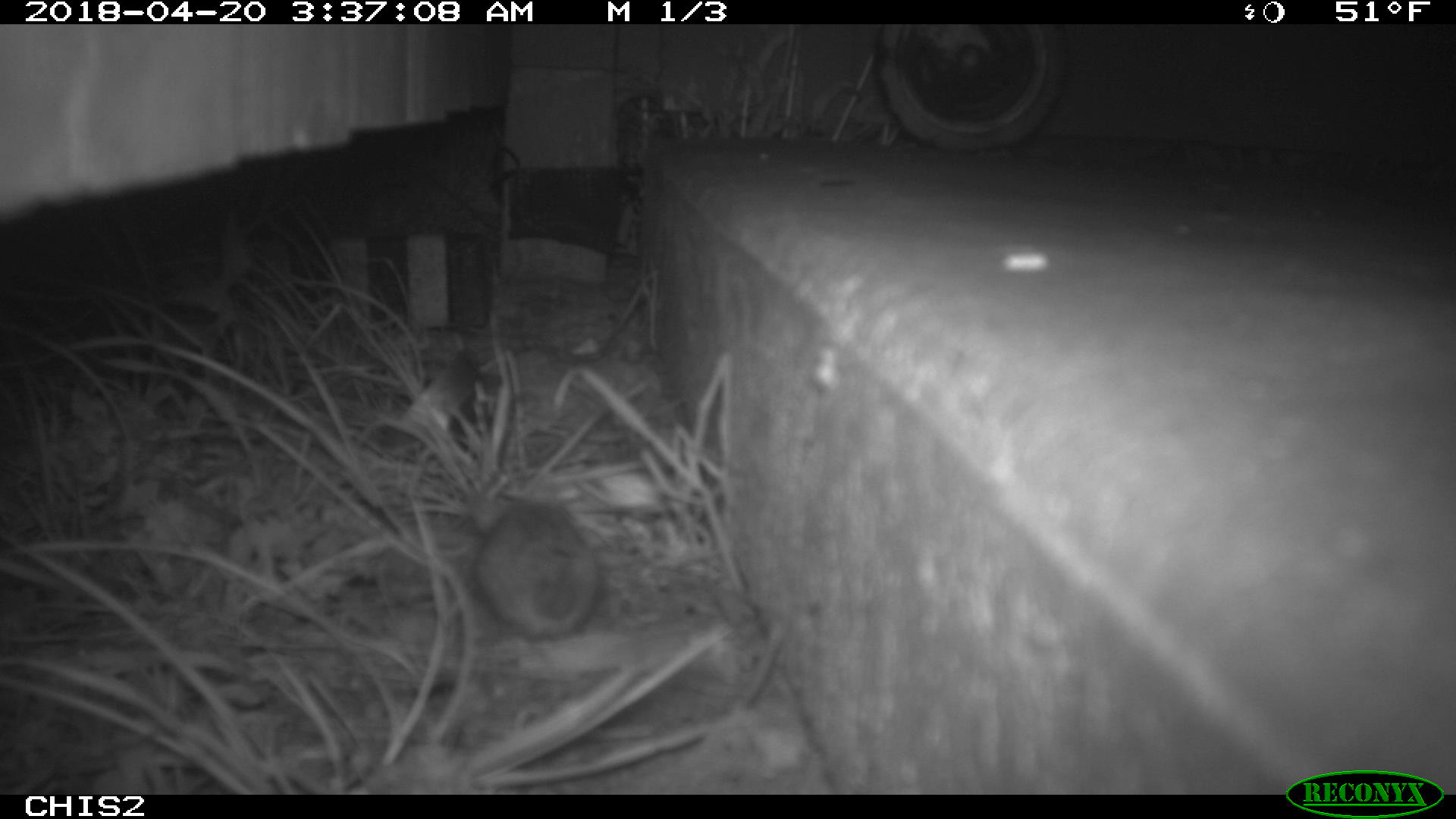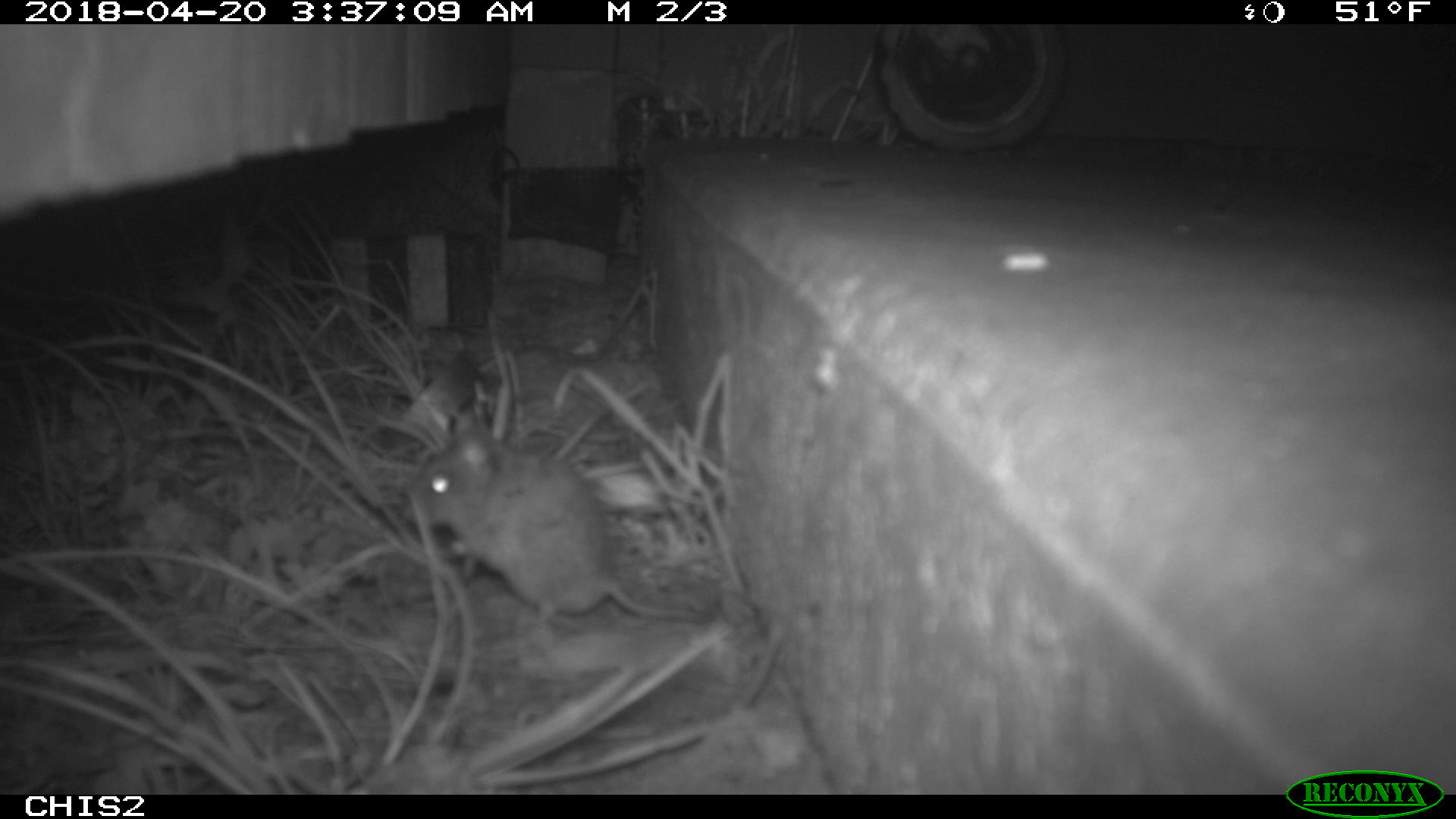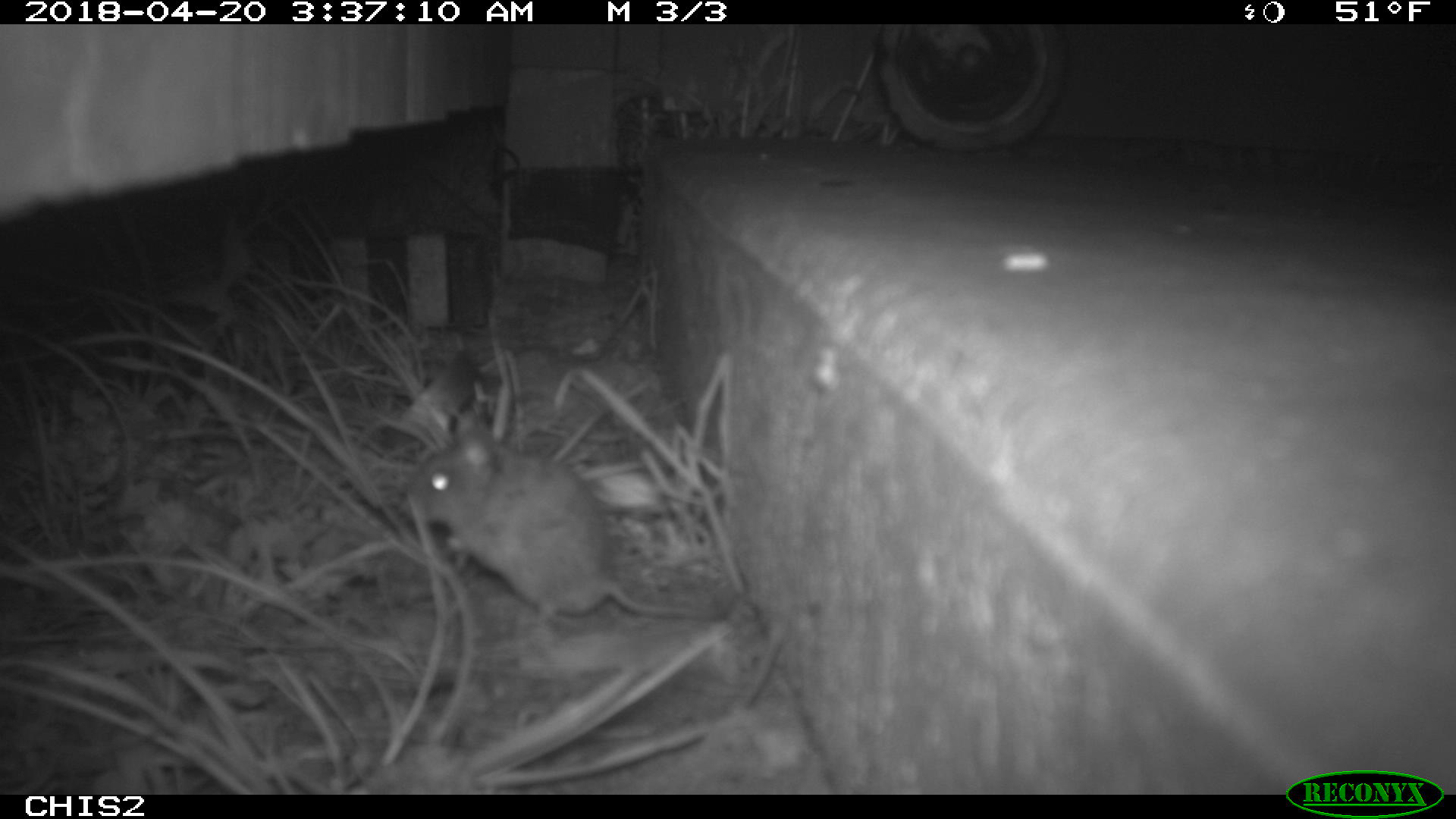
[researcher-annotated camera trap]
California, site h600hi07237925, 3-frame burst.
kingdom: Animalia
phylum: Chordata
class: Mammalia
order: Rodentia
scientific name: Rodentia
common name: rodent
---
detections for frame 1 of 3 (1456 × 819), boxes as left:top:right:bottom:
rodent: 467:492:601:640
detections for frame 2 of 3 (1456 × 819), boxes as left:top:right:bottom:
rodent: 399:408:720:629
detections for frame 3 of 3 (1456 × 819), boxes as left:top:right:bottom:
rodent: 395:405:732:624